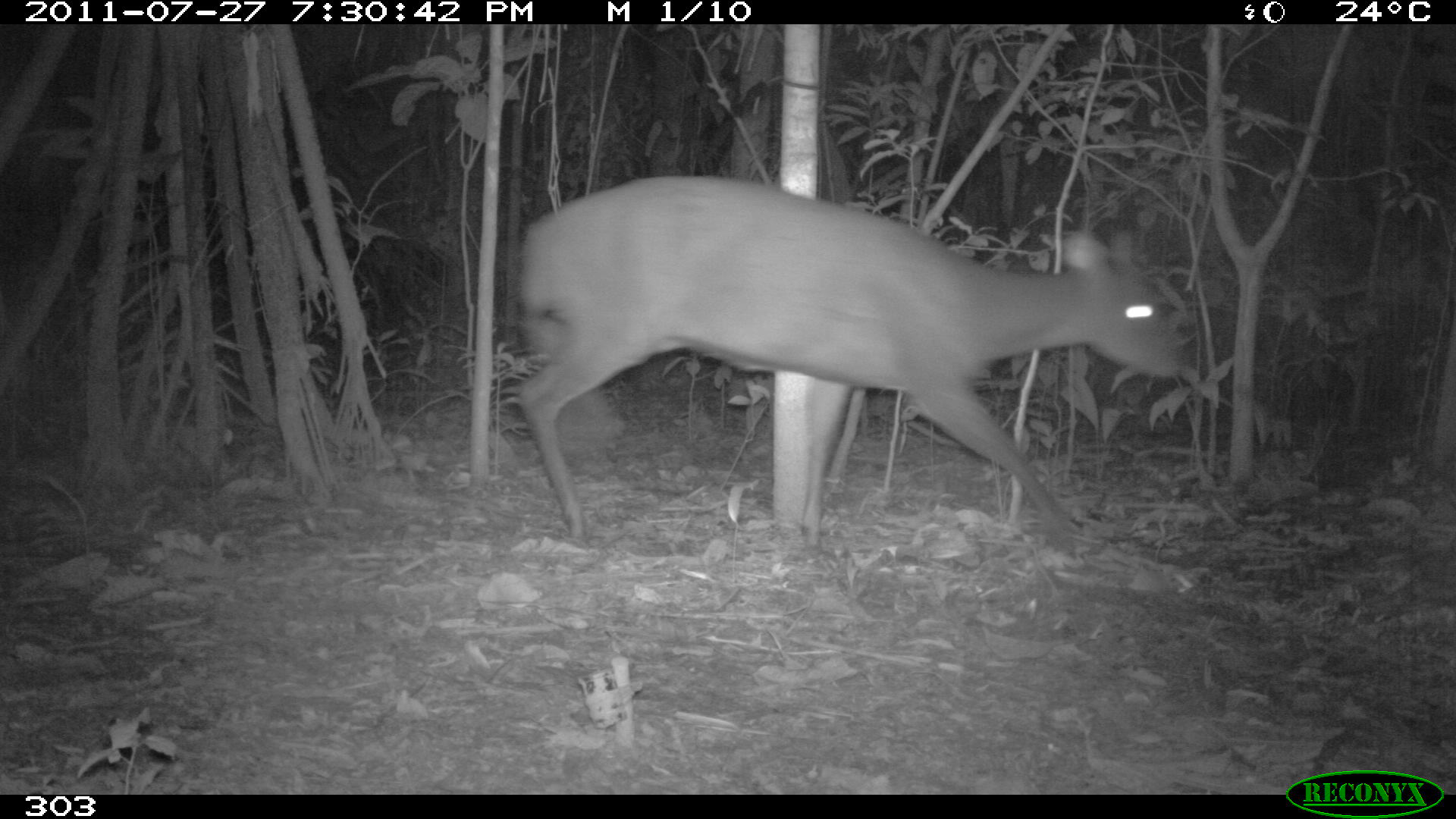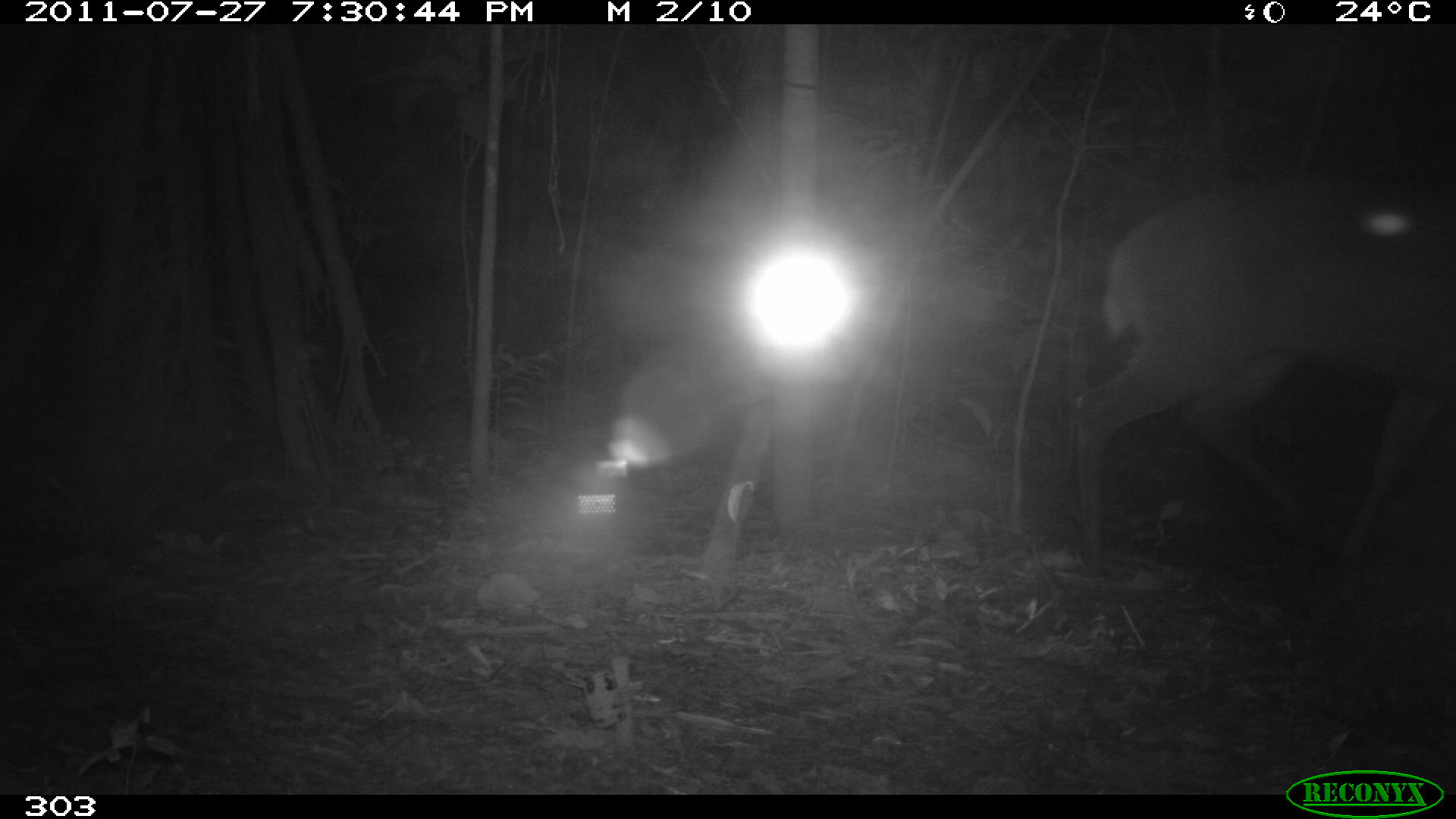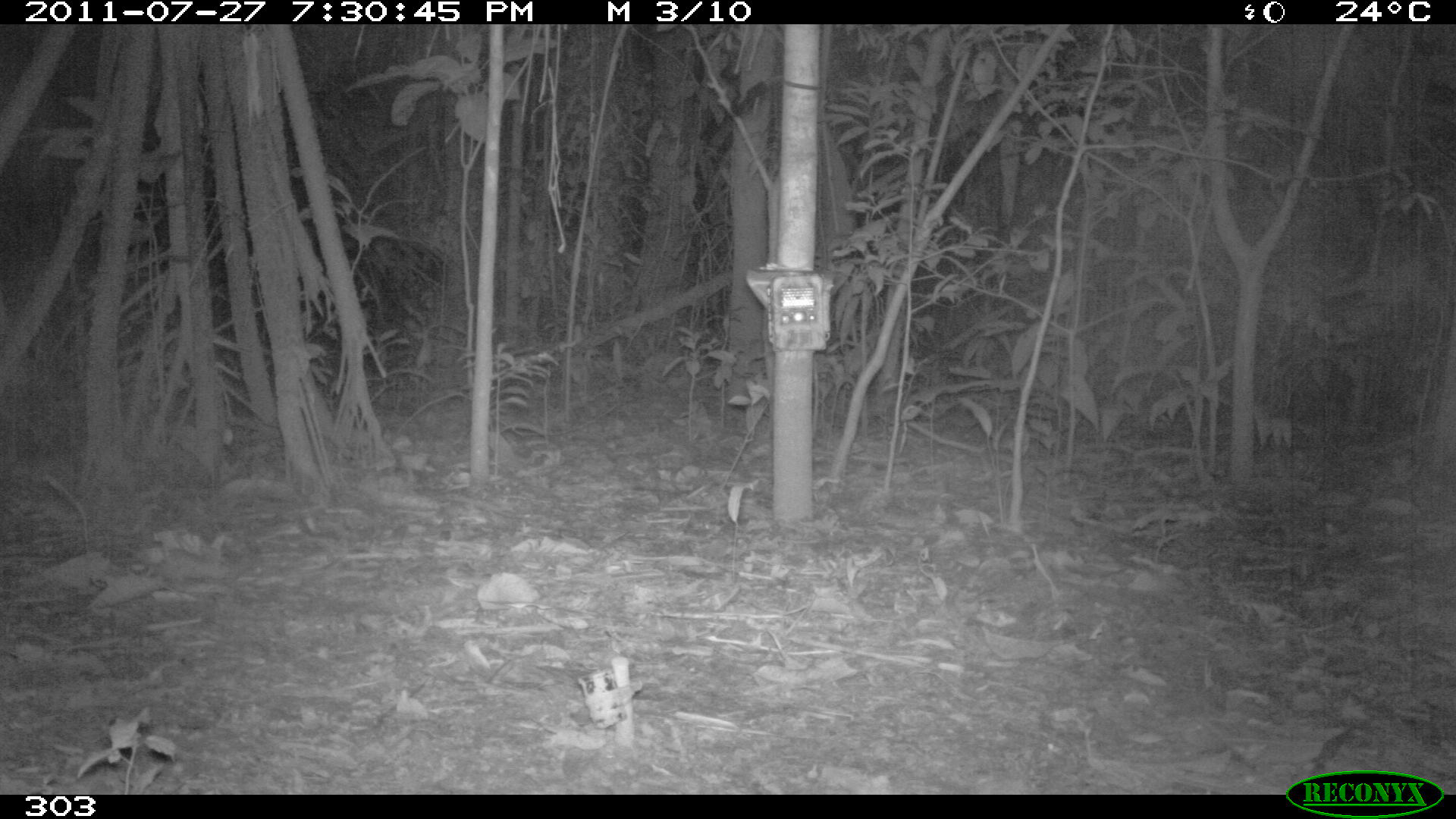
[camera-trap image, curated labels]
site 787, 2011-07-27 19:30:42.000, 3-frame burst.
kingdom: Animalia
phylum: Chordata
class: Mammalia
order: Artiodactyla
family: Cervidae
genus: Mazama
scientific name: Mazama americana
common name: red brocket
Mazama americana (red brocket).